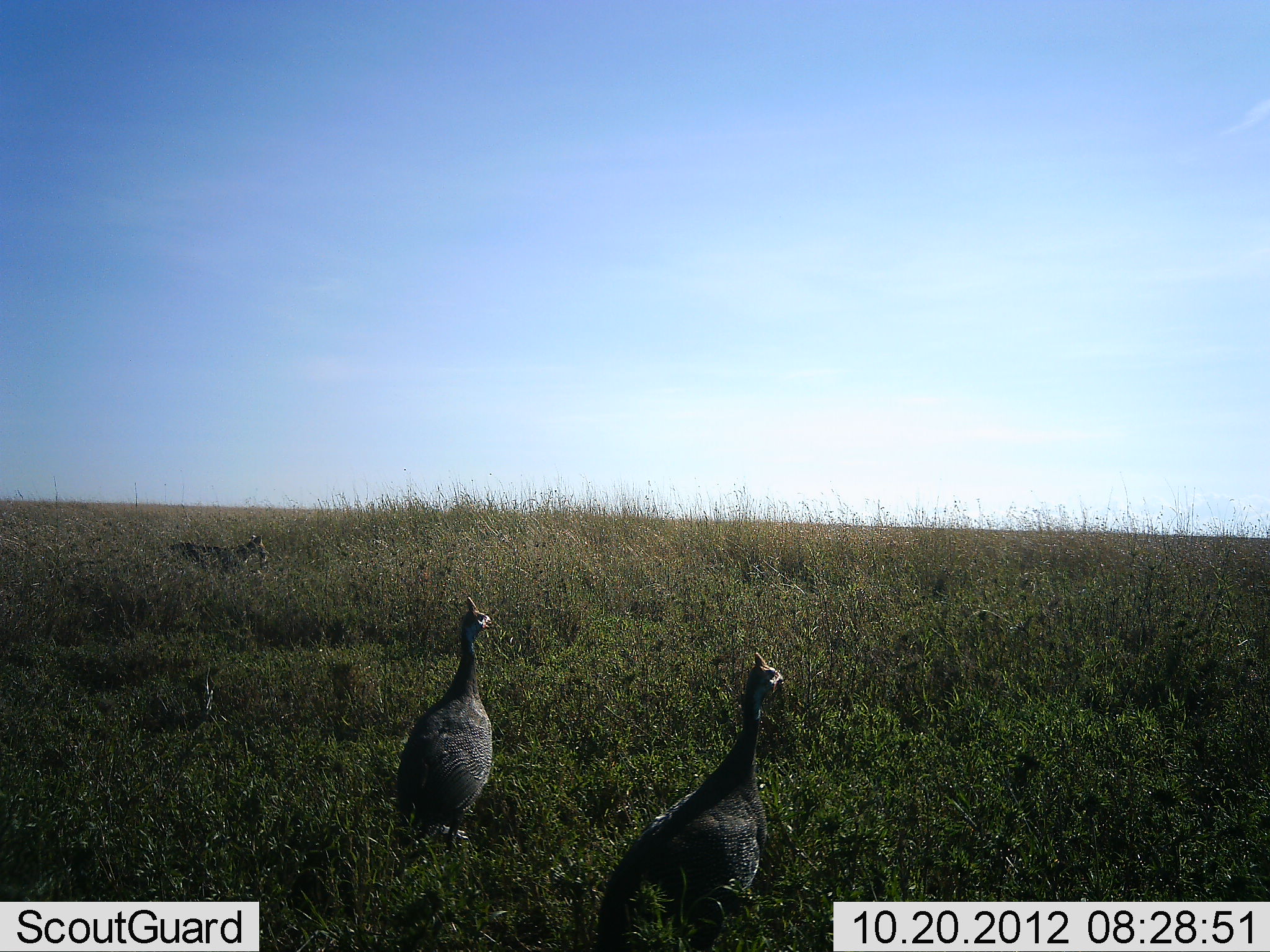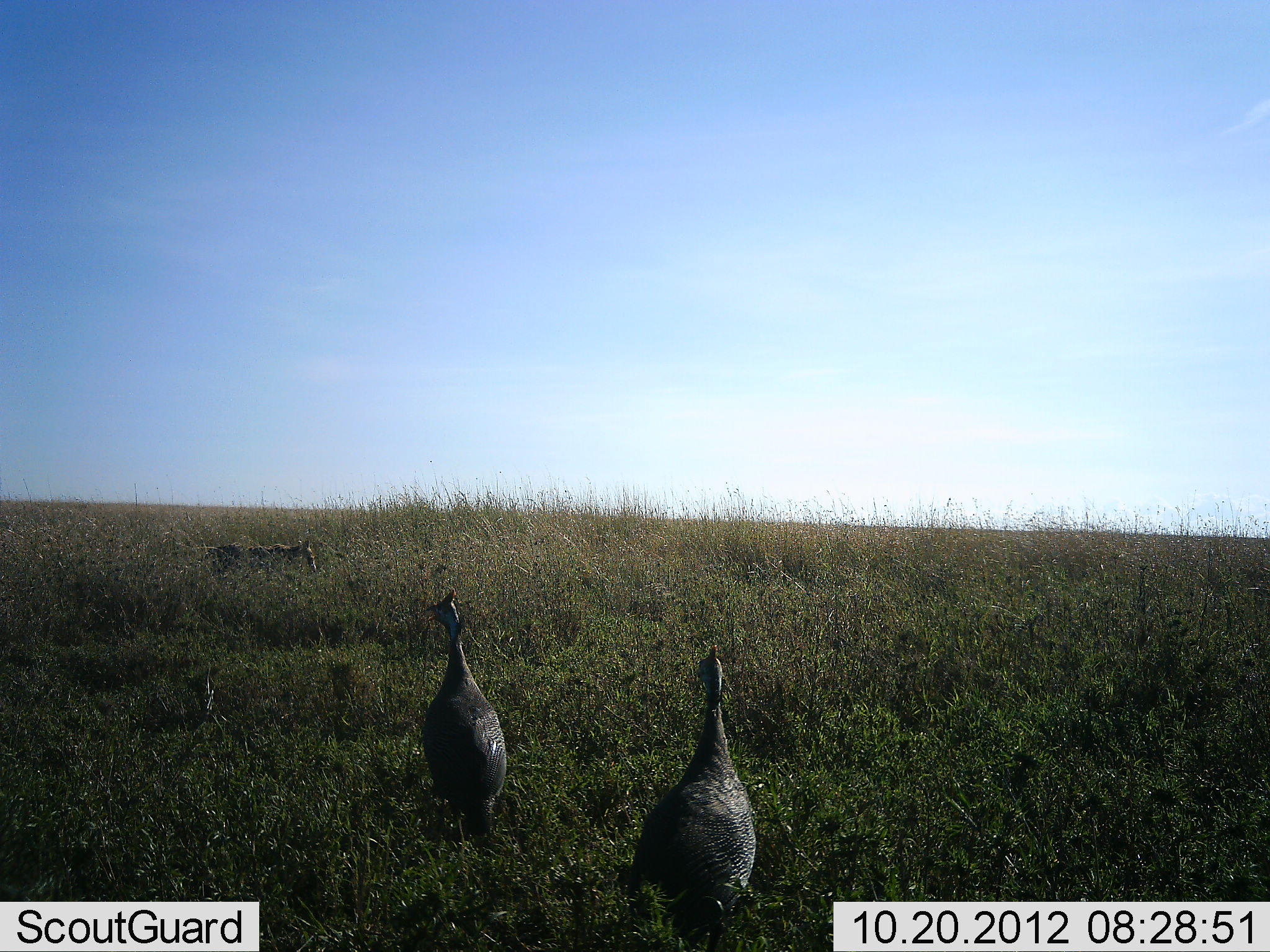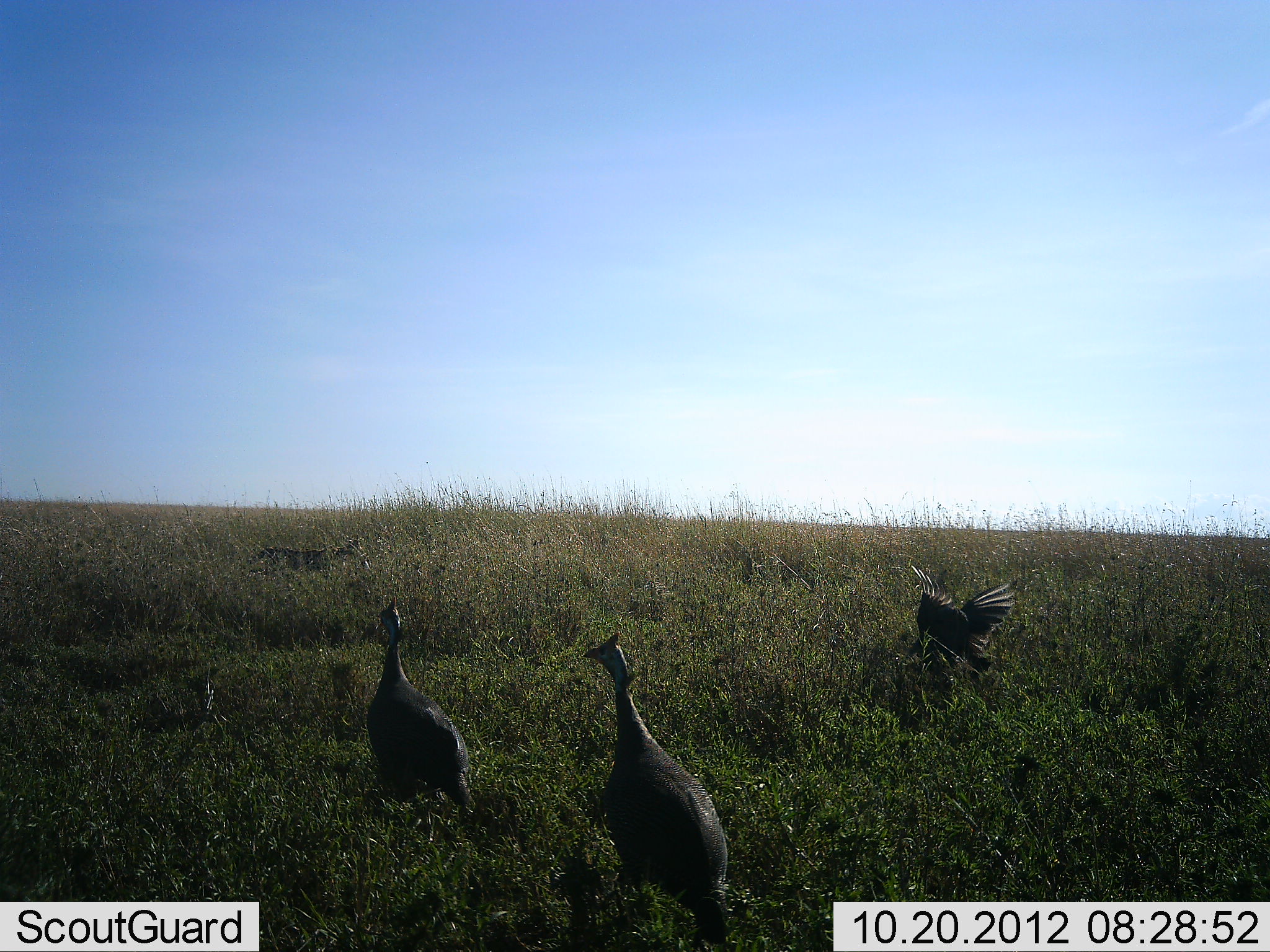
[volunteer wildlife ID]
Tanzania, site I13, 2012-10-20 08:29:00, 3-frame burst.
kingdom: Animalia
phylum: Chordata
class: Aves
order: Galliformes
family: Numididae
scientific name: Numididae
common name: guinea fowl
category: guineafowl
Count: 3.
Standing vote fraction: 45%.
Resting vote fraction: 0%.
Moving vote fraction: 86%.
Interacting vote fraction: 0%.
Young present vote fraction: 0%.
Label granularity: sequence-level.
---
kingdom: Animalia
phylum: Chordata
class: Mammalia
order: Carnivora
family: Felidae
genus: Panthera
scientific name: Panthera leo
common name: lion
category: lionfemale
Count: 1.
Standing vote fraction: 0%.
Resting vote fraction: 0%.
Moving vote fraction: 100%.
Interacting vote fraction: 20%.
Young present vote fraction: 0%.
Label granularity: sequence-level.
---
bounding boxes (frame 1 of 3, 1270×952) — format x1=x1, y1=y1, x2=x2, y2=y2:
animal: x1=594, y1=651, x2=787, y2=952; x1=598, y1=650, x2=788, y2=952; x1=395, y1=596, x2=502, y2=850; x1=393, y1=595, x2=495, y2=848; x1=164, y1=535, x2=272, y2=576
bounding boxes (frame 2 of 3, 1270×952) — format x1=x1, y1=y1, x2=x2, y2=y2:
animal: x1=630, y1=645, x2=759, y2=937; x1=638, y1=643, x2=758, y2=952; x1=423, y1=588, x2=508, y2=839; x1=420, y1=591, x2=508, y2=833; x1=203, y1=538, x2=318, y2=582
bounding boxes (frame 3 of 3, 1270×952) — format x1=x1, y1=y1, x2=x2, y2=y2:
animal: x1=584, y1=630, x2=734, y2=943; x1=582, y1=631, x2=730, y2=946; x1=363, y1=593, x2=476, y2=815; x1=366, y1=595, x2=475, y2=812; x1=905, y1=565, x2=1017, y2=694; x1=906, y1=564, x2=1019, y2=679; x1=247, y1=539, x2=374, y2=583